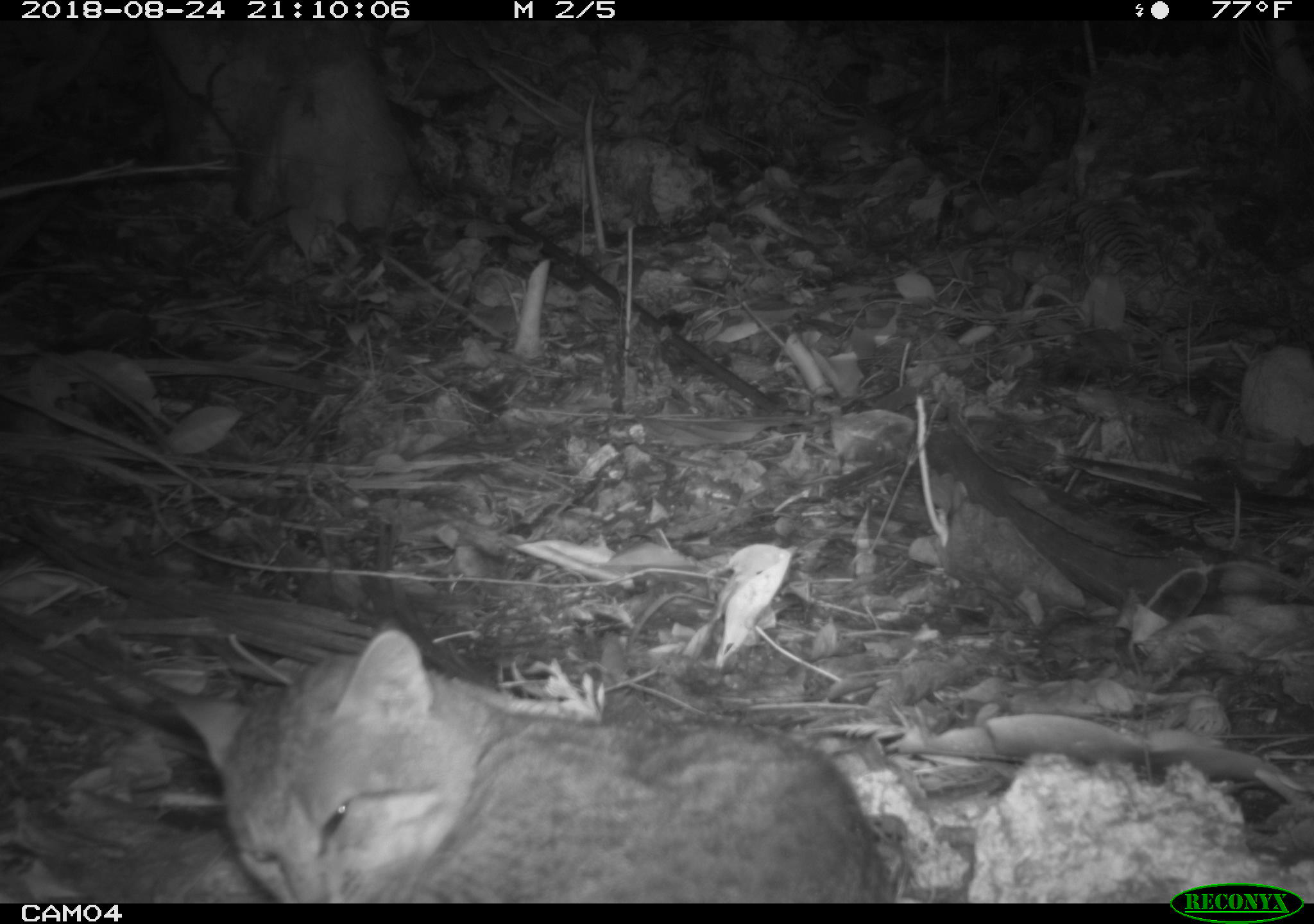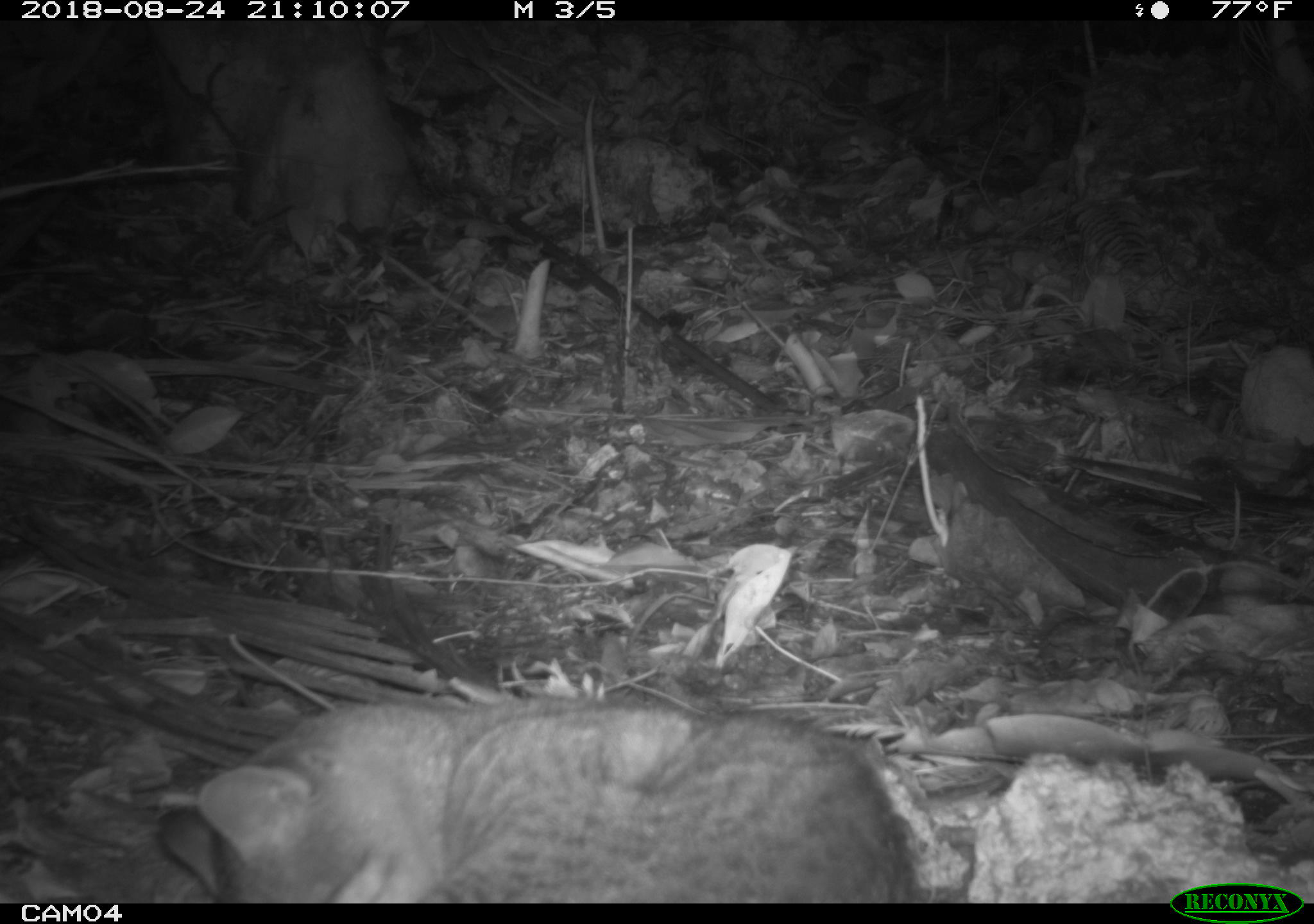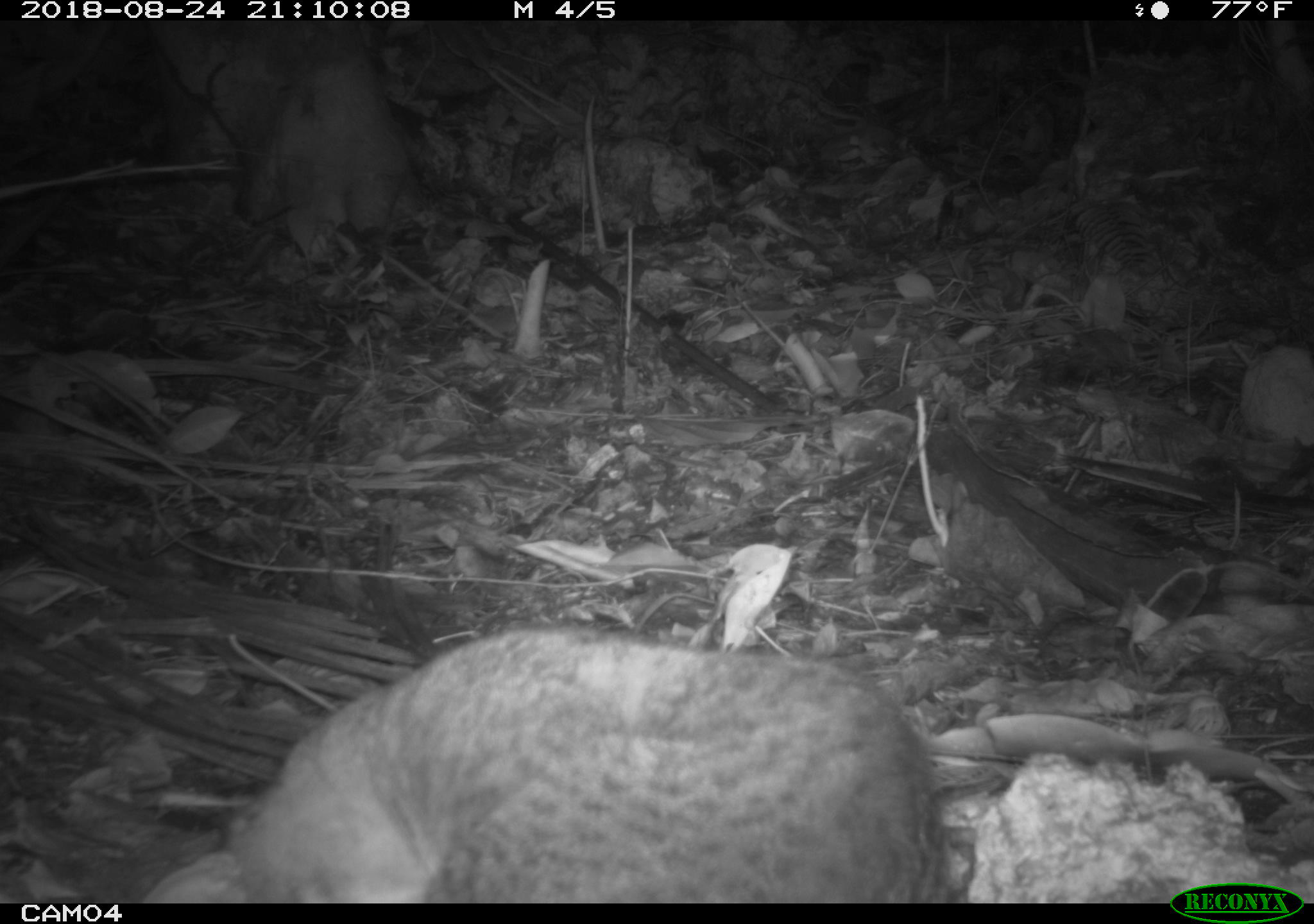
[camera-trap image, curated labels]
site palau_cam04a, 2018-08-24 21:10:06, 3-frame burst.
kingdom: Animalia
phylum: Chordata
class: Mammalia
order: Carnivora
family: Felidae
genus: Felis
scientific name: Felis catus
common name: cat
Cat (Felis catus).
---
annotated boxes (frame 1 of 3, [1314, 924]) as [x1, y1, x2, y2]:
cat: [74, 614, 905, 899]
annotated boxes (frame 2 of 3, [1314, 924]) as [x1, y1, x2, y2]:
cat: [144, 692, 929, 901]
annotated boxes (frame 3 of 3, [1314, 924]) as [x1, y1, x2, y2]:
cat: [209, 626, 974, 900]